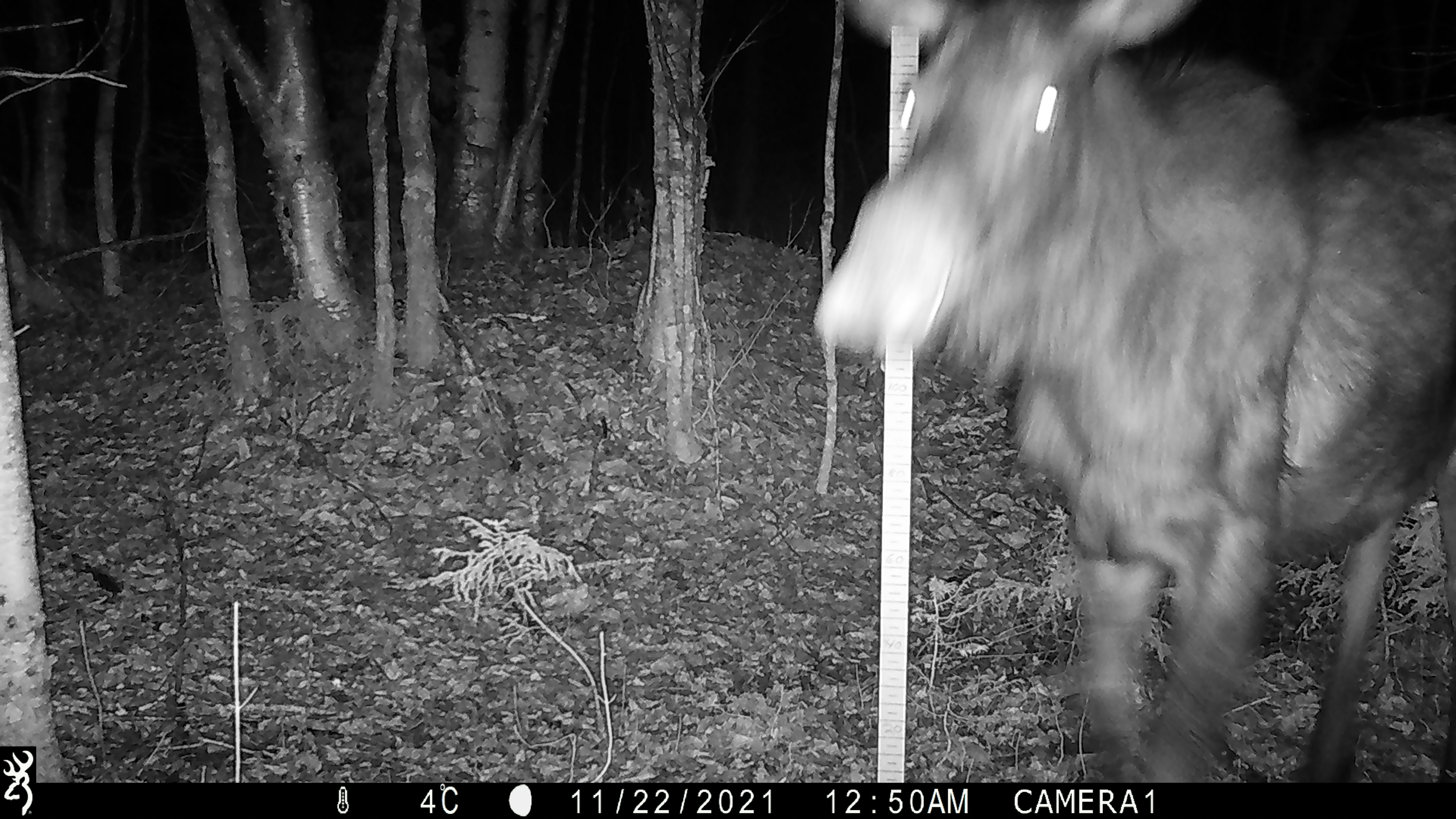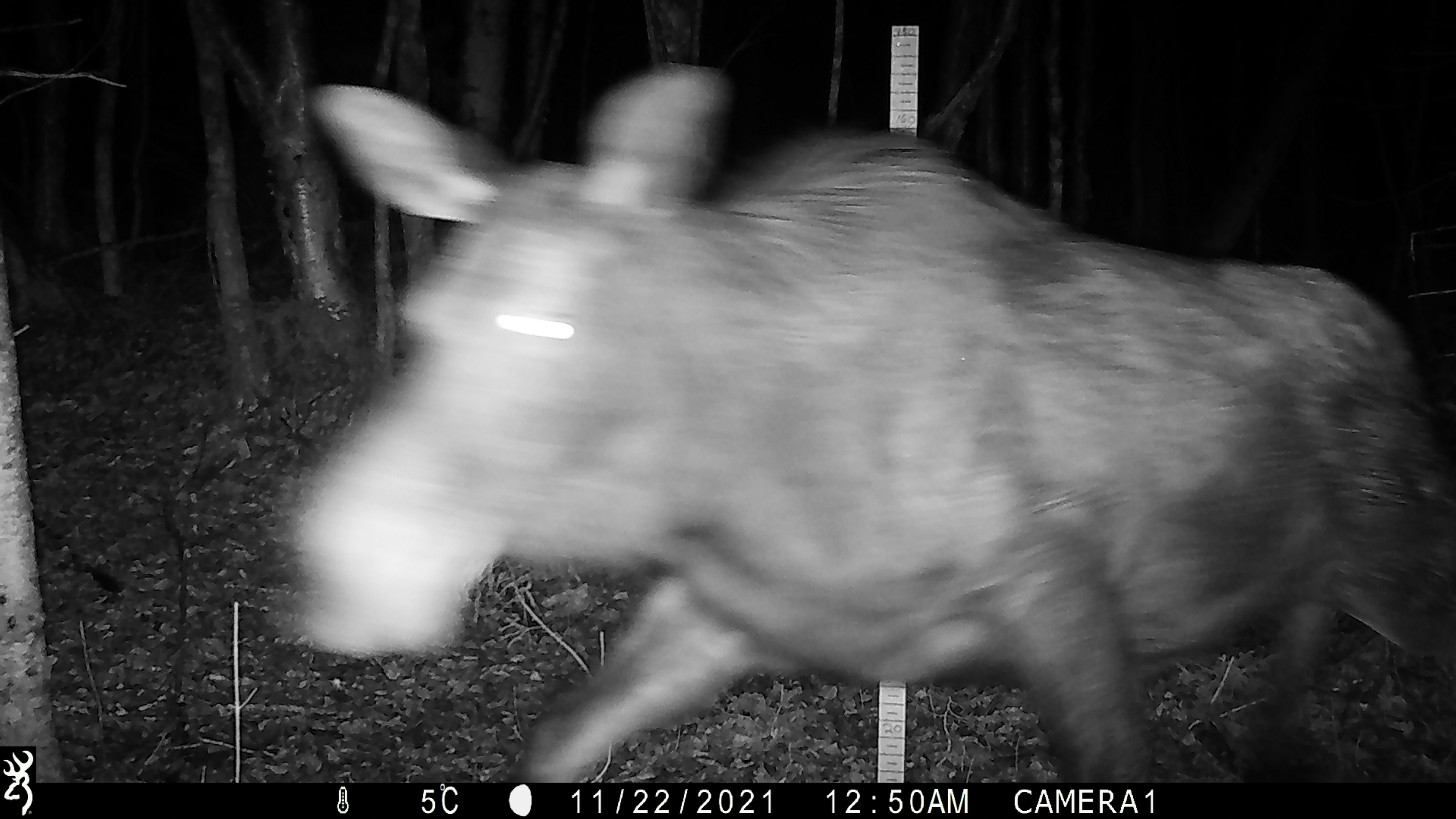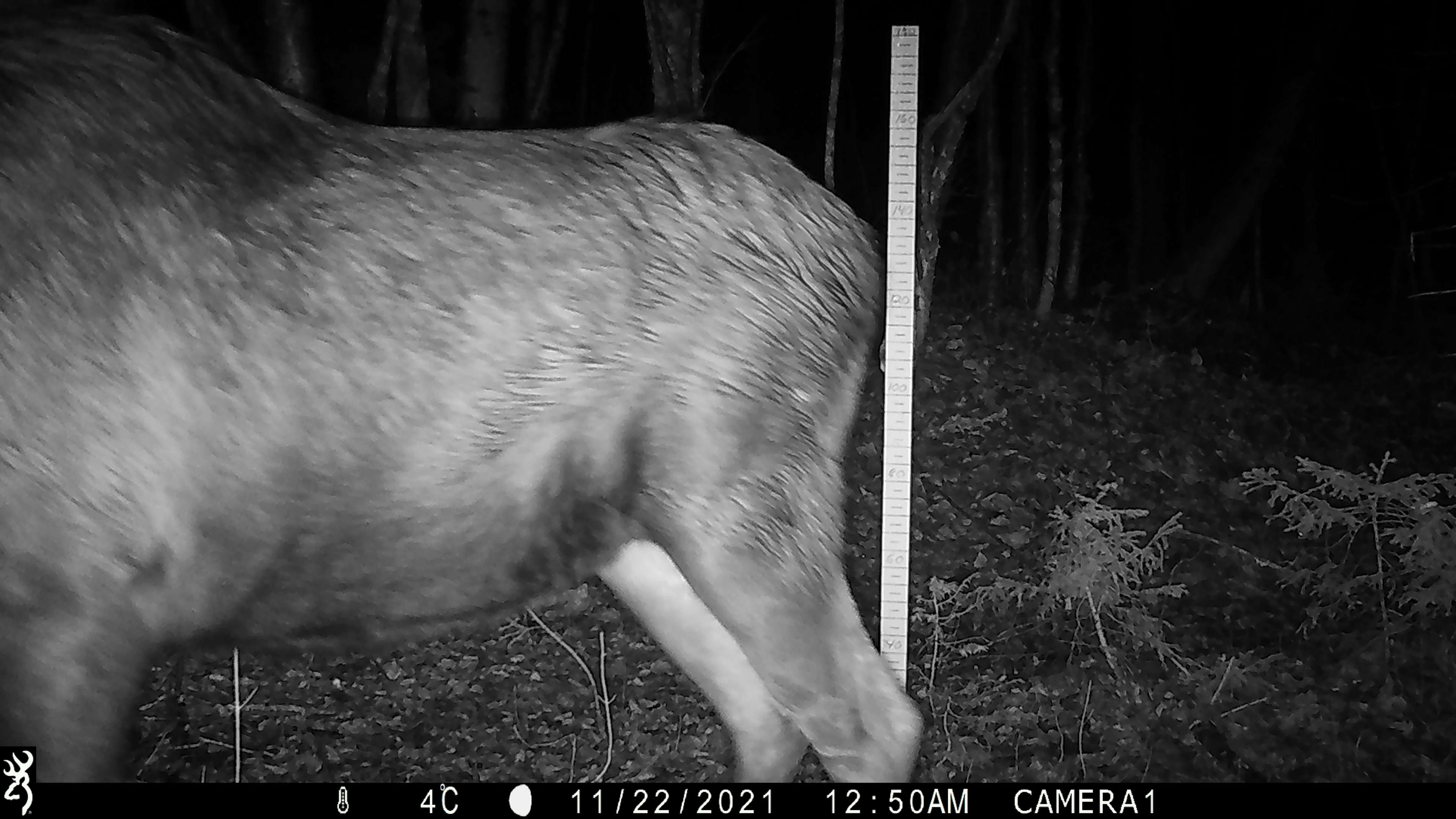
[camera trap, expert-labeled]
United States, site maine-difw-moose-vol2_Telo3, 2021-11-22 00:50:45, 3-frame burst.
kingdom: Animalia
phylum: Chordata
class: Mammalia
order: Artiodactyla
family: Cervidae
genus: Alces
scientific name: Alces alces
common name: moose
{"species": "moose (Alces alces)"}